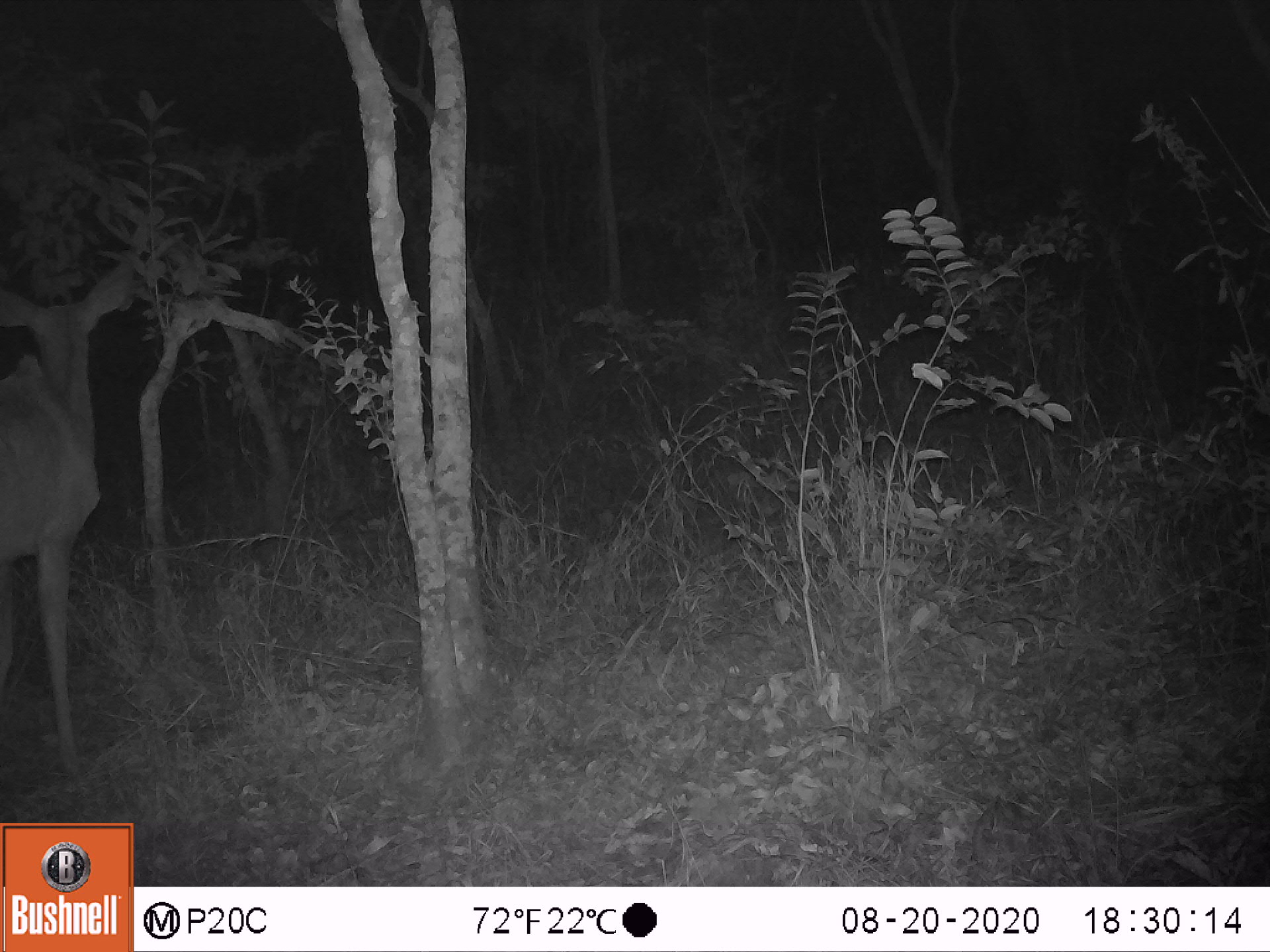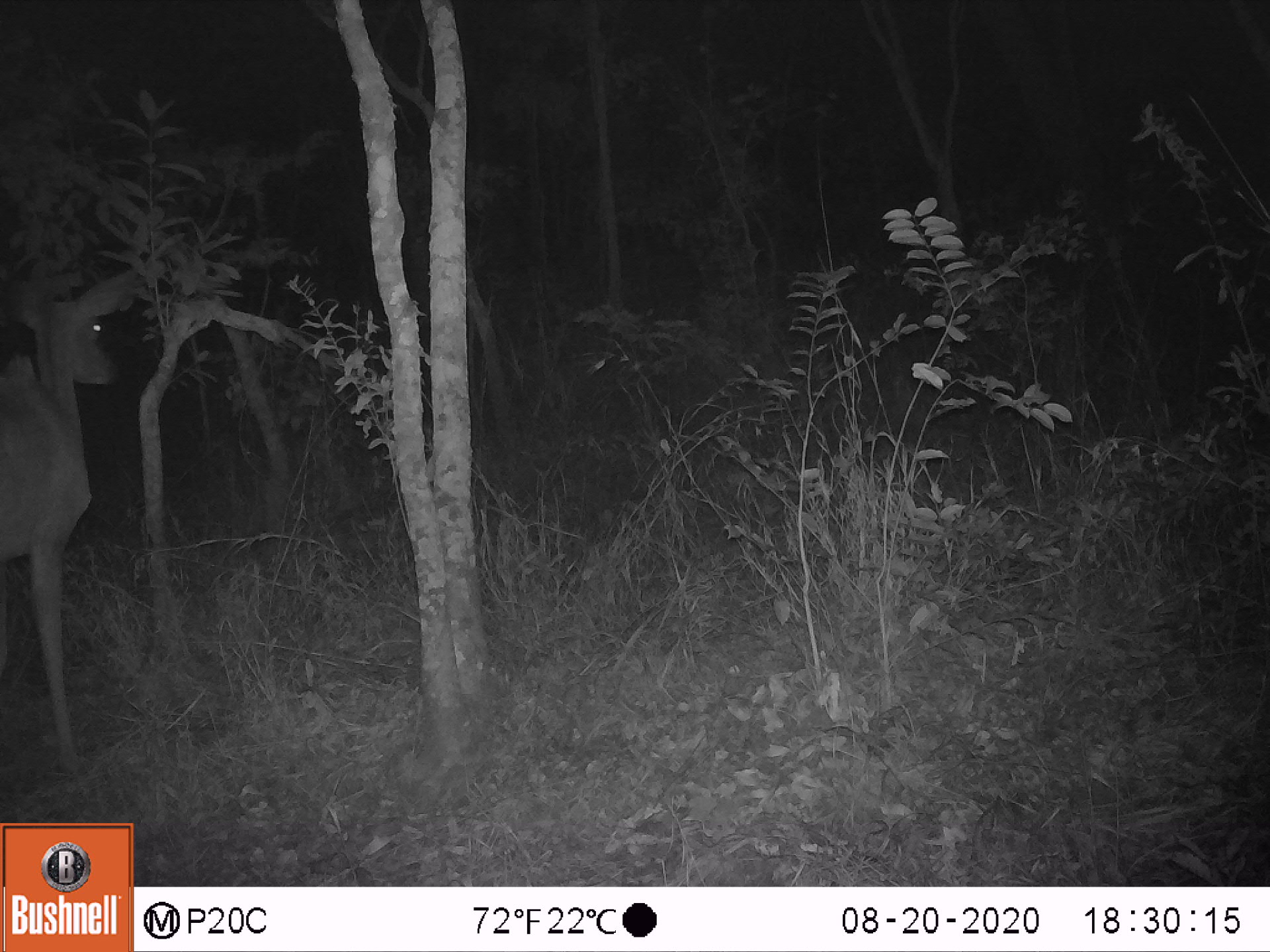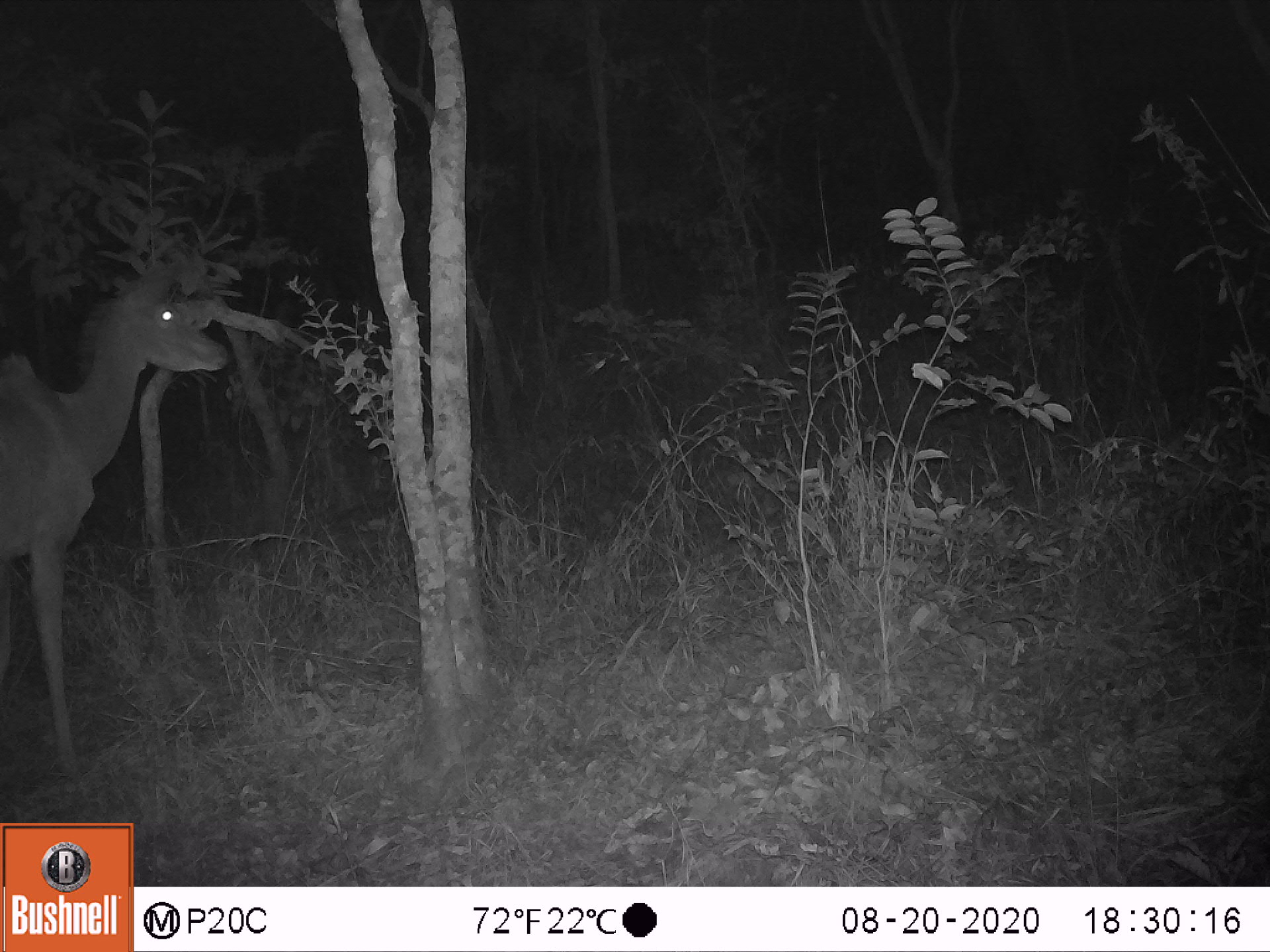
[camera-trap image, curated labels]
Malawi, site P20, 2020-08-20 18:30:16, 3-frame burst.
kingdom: Animalia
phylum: Chordata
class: Mammalia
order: Artiodactyla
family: Bovidae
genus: Tragelaphus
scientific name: Tragelaphus strepsiceros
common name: greater kudu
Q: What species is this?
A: Greater kudu (Tragelaphus strepsiceros).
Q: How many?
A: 1.